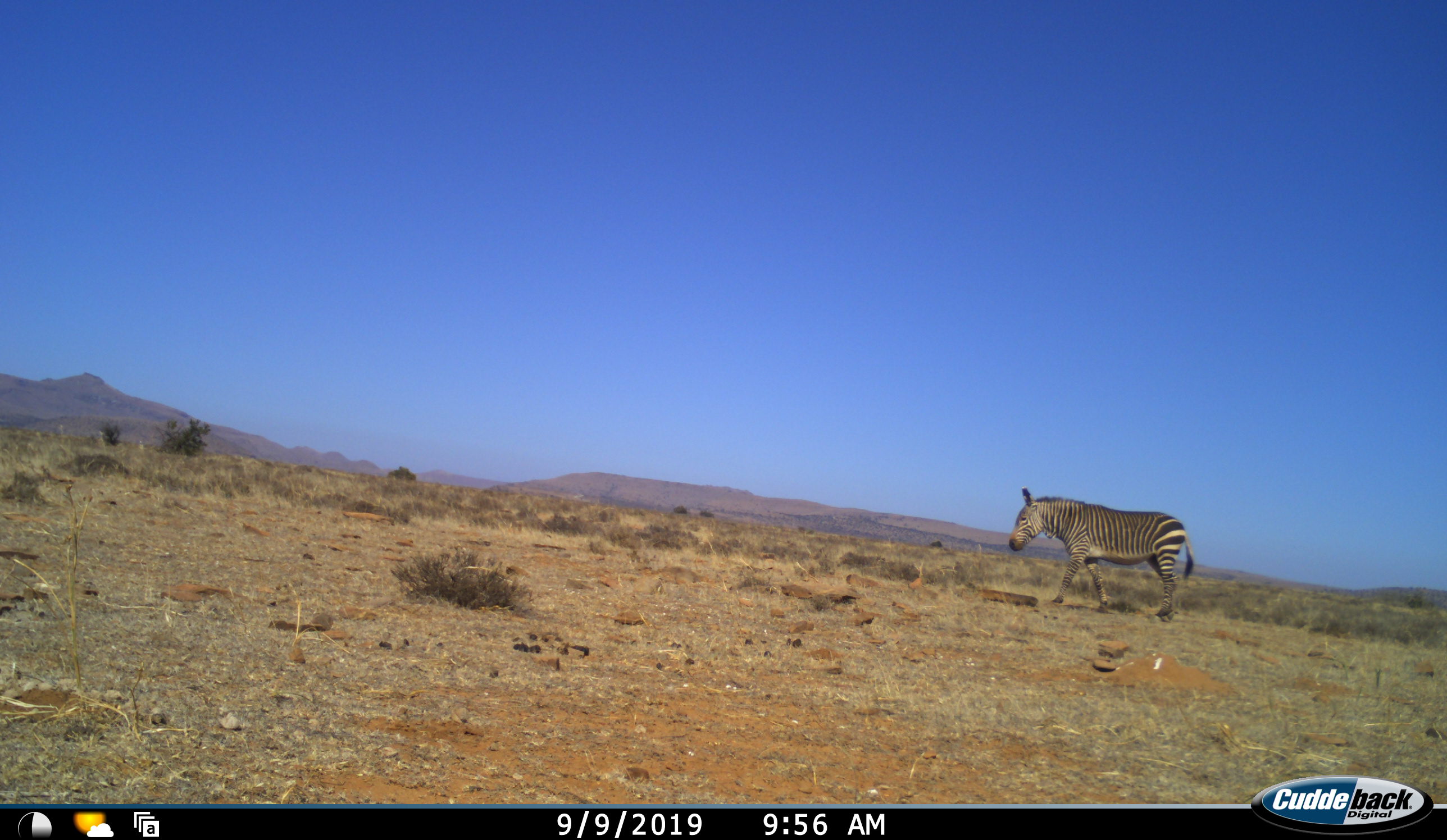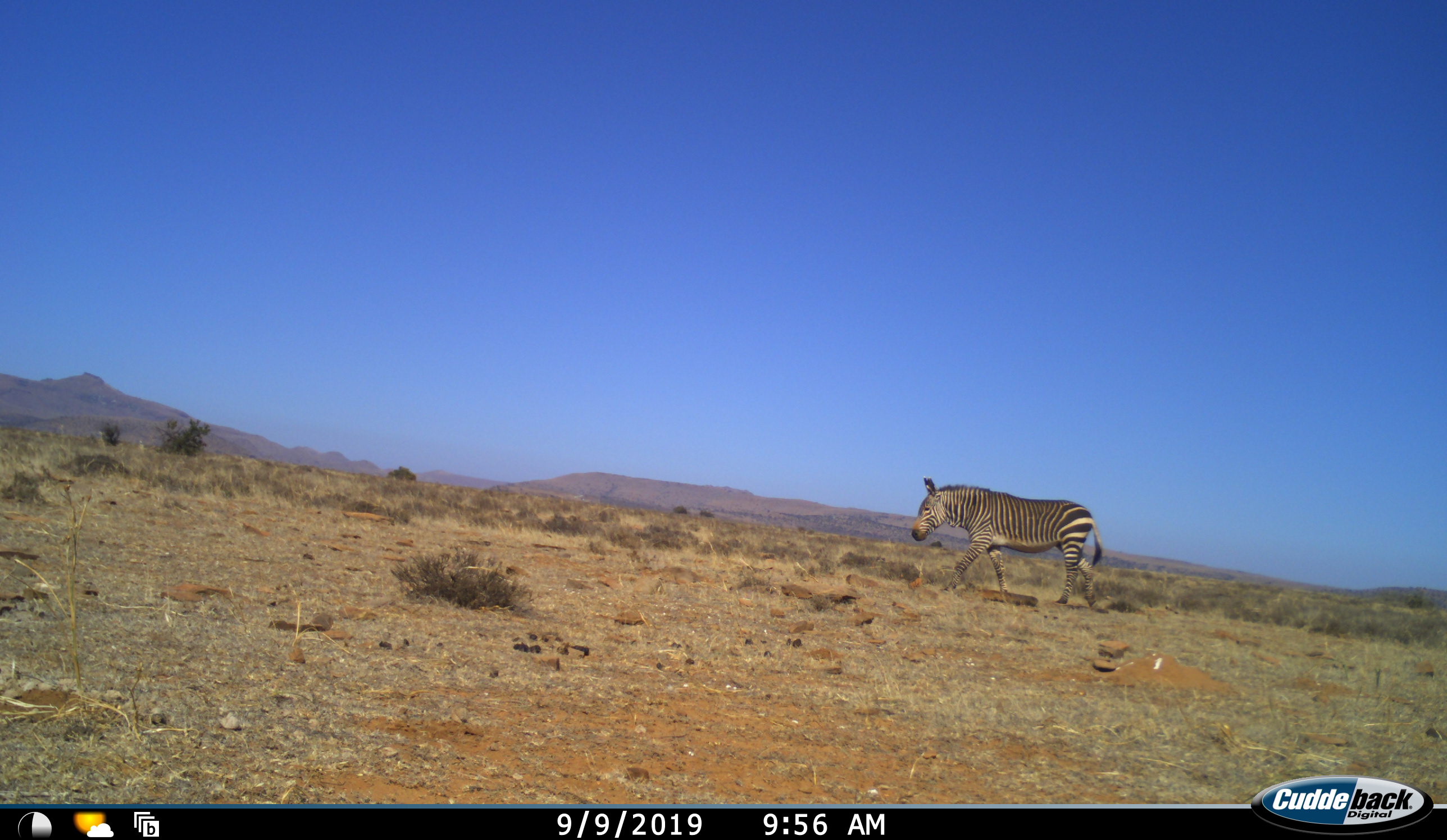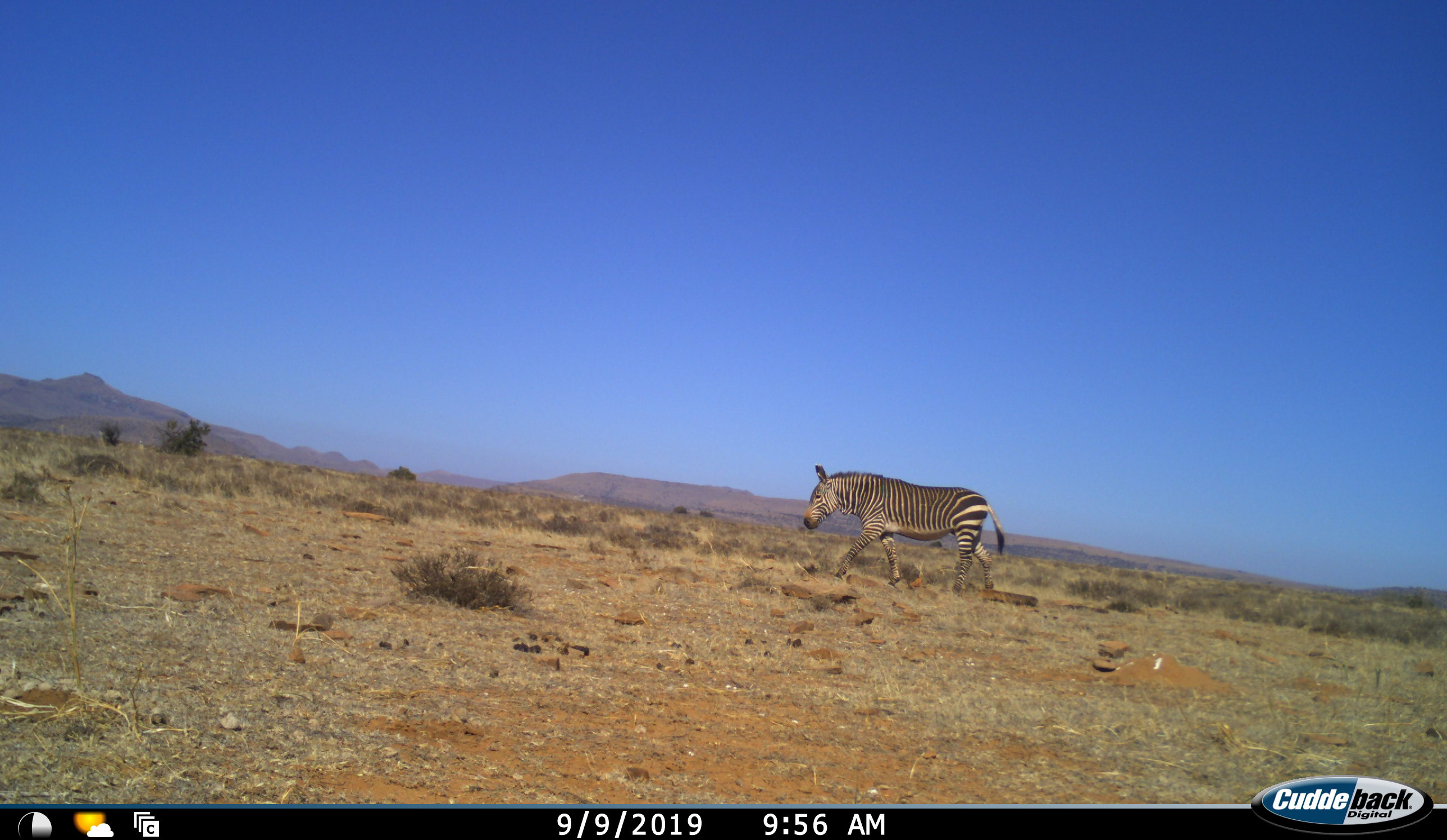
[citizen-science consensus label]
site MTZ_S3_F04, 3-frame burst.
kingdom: Animalia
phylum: Chordata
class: Mammalia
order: Perissodactyla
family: Equidae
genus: Equus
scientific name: Equus zebra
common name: mountain zebra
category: zebramountain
Zebramountain (mountain zebra) (Equus zebra), count 1. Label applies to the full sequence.